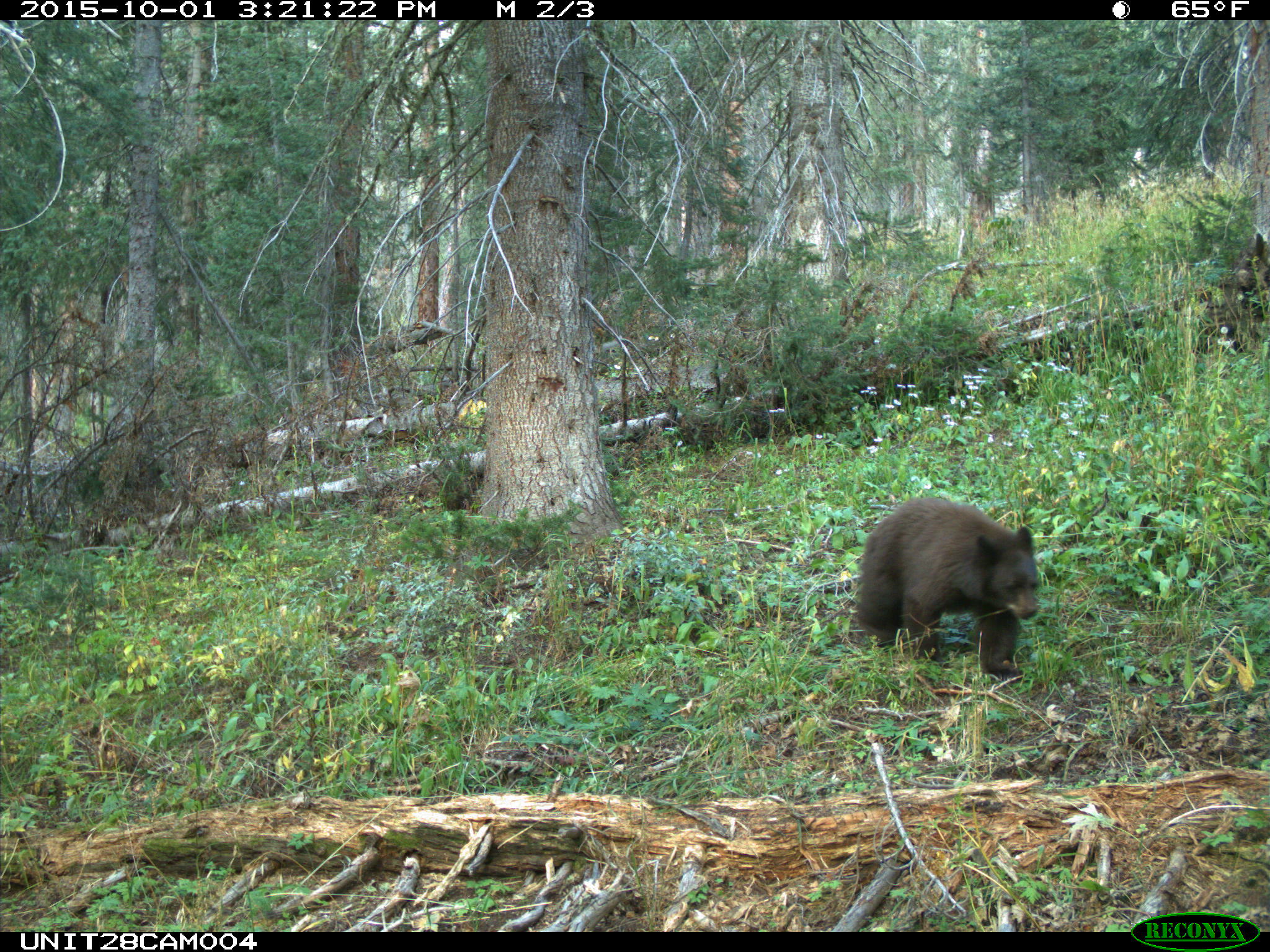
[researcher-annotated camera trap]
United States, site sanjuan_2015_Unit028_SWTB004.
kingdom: Animalia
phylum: Chordata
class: Mammalia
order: Carnivora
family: Ursidae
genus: Ursus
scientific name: Ursus americanus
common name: american black bear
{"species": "Ursus americanus (american black bear)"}